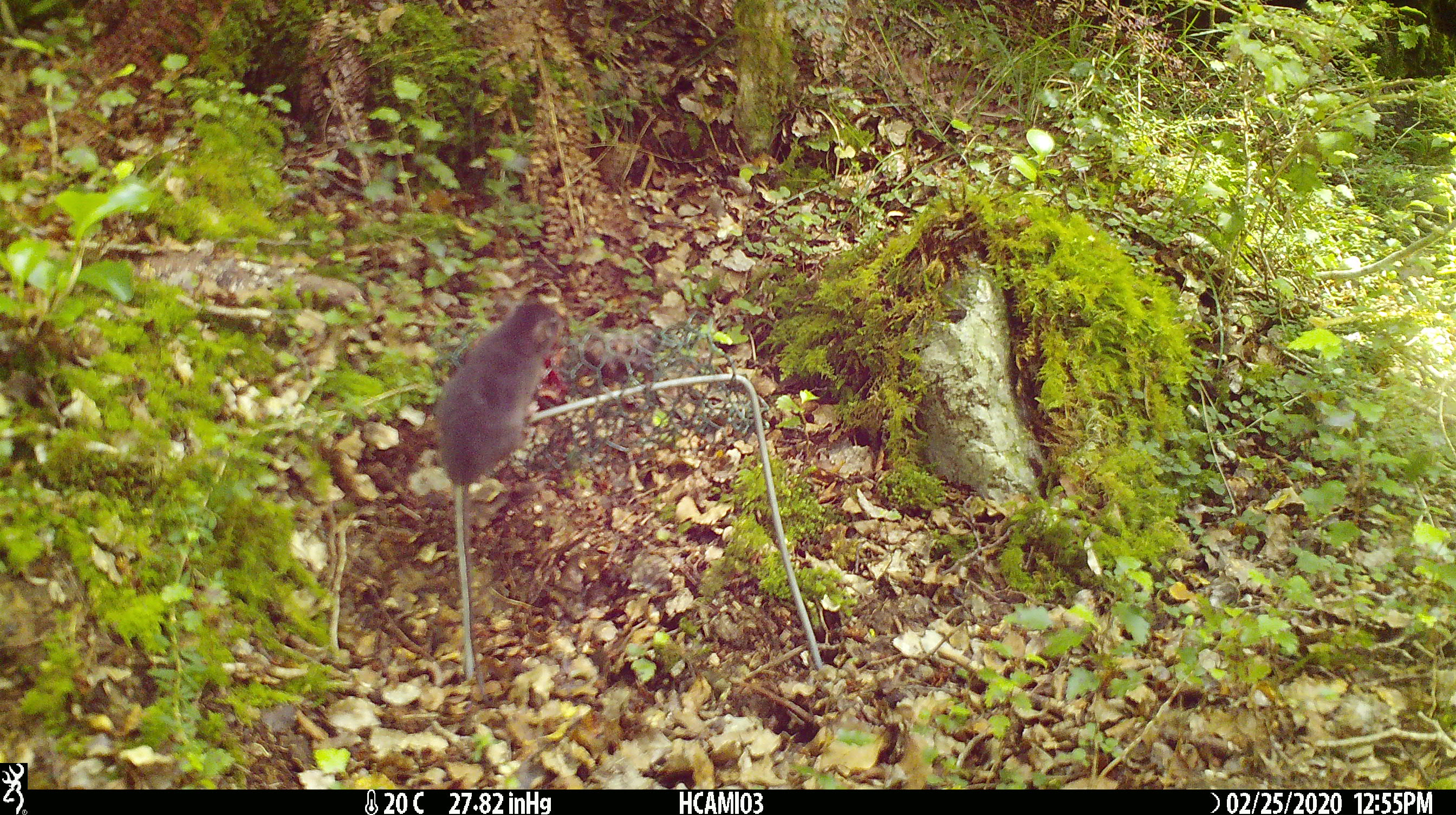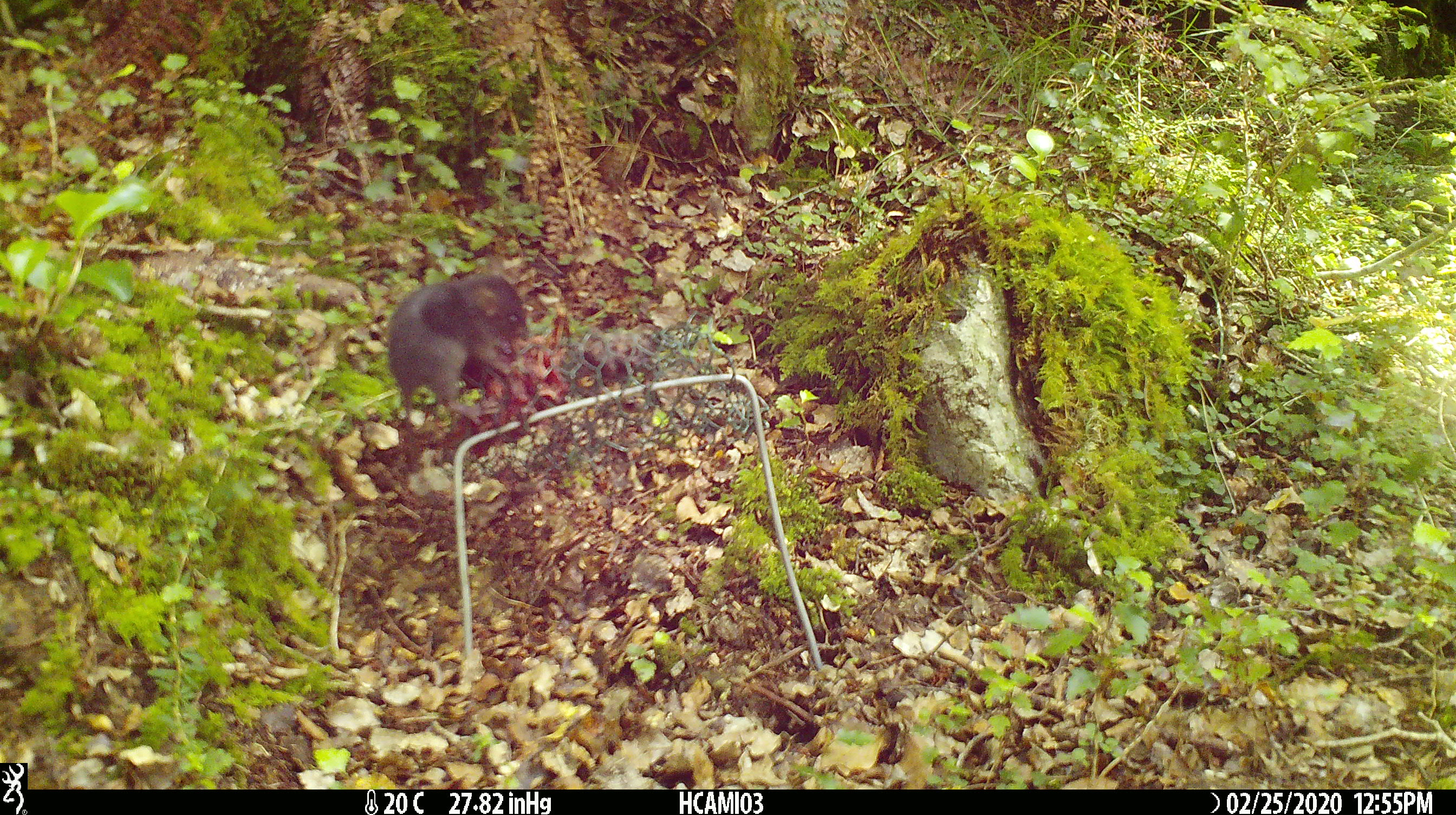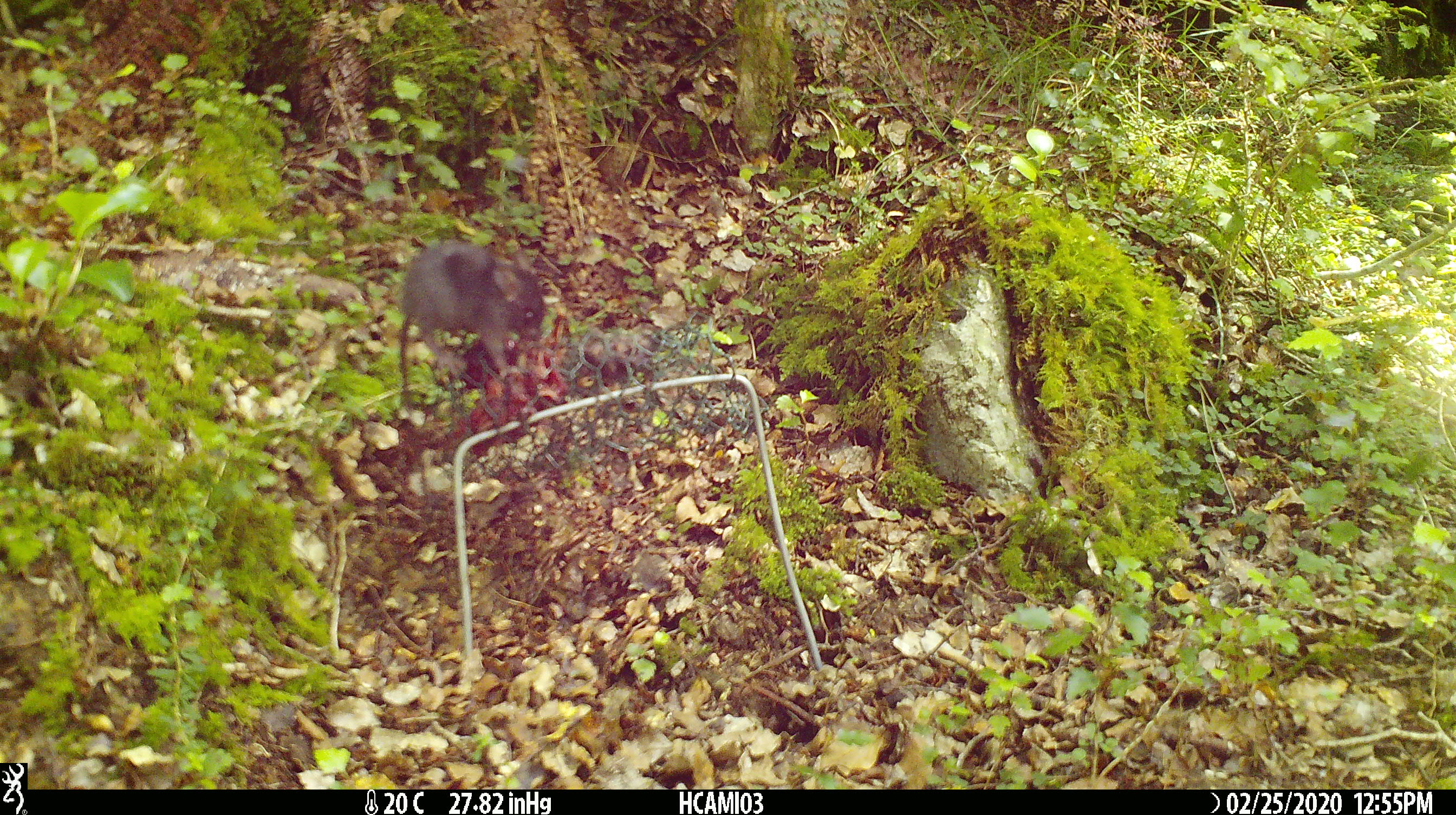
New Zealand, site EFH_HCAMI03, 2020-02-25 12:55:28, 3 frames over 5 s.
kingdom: Animalia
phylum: Chordata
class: Mammalia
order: Rodentia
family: Muridae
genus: Mus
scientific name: Mus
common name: mouse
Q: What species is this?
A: Mouse (Mus).